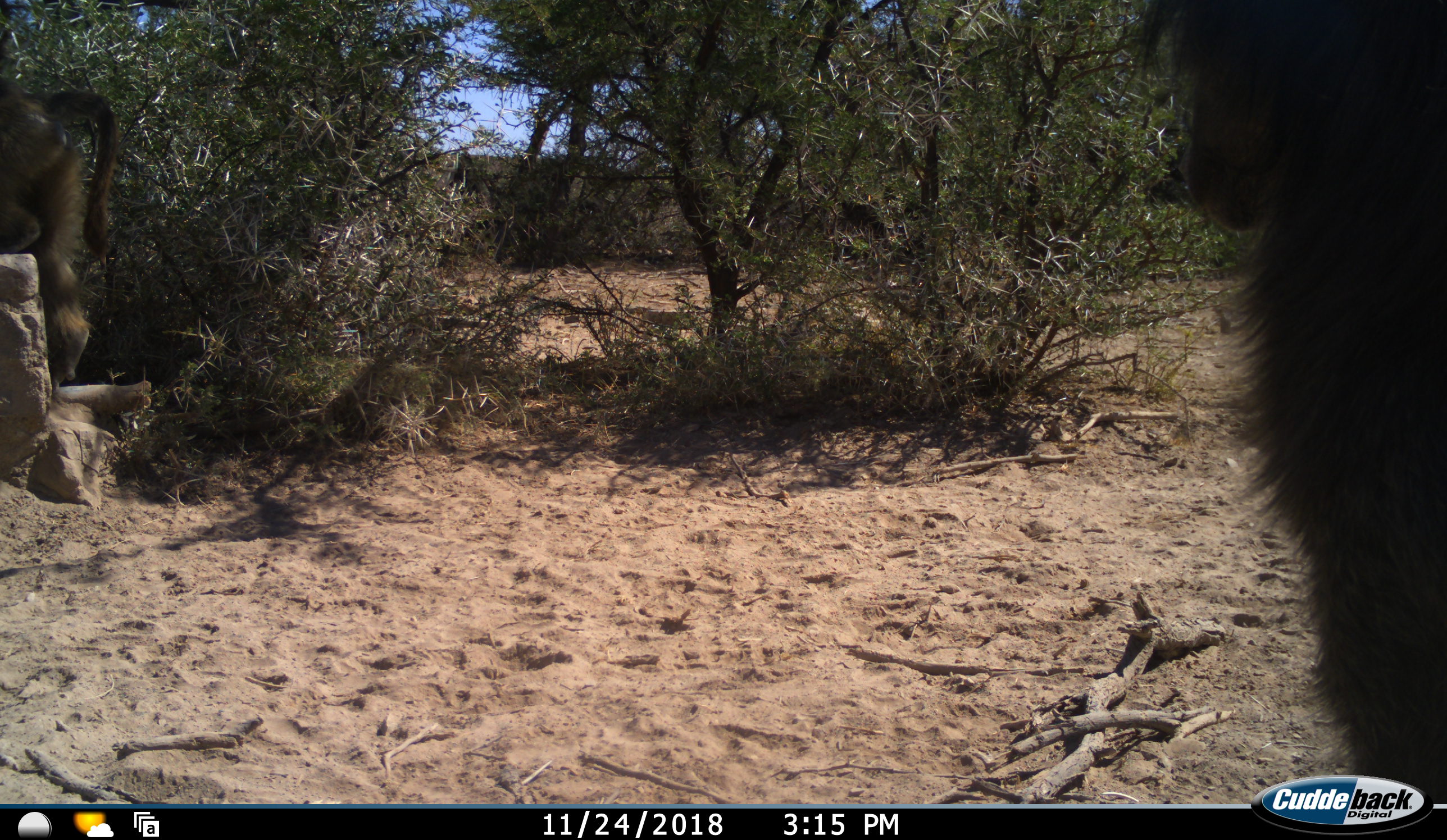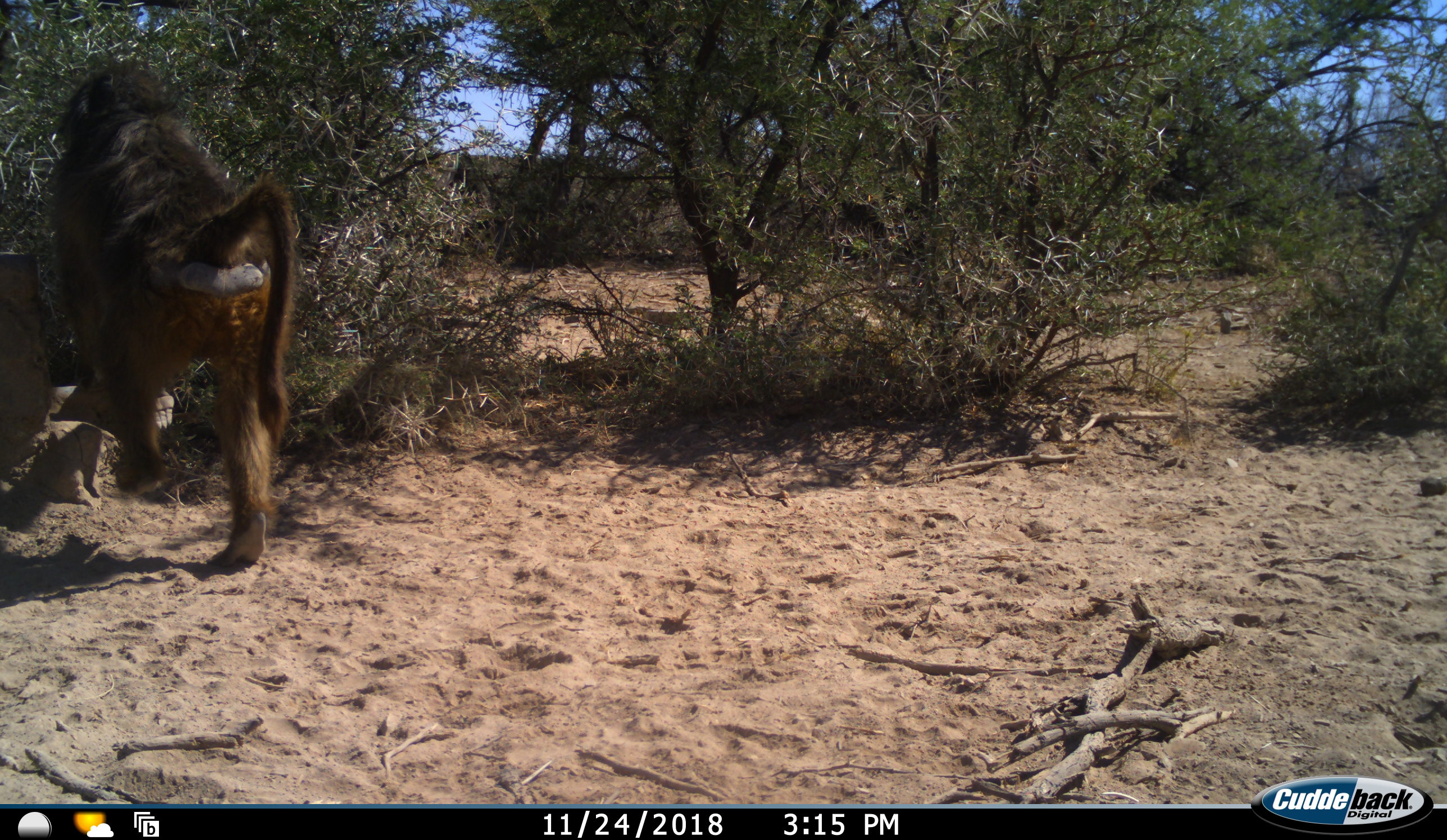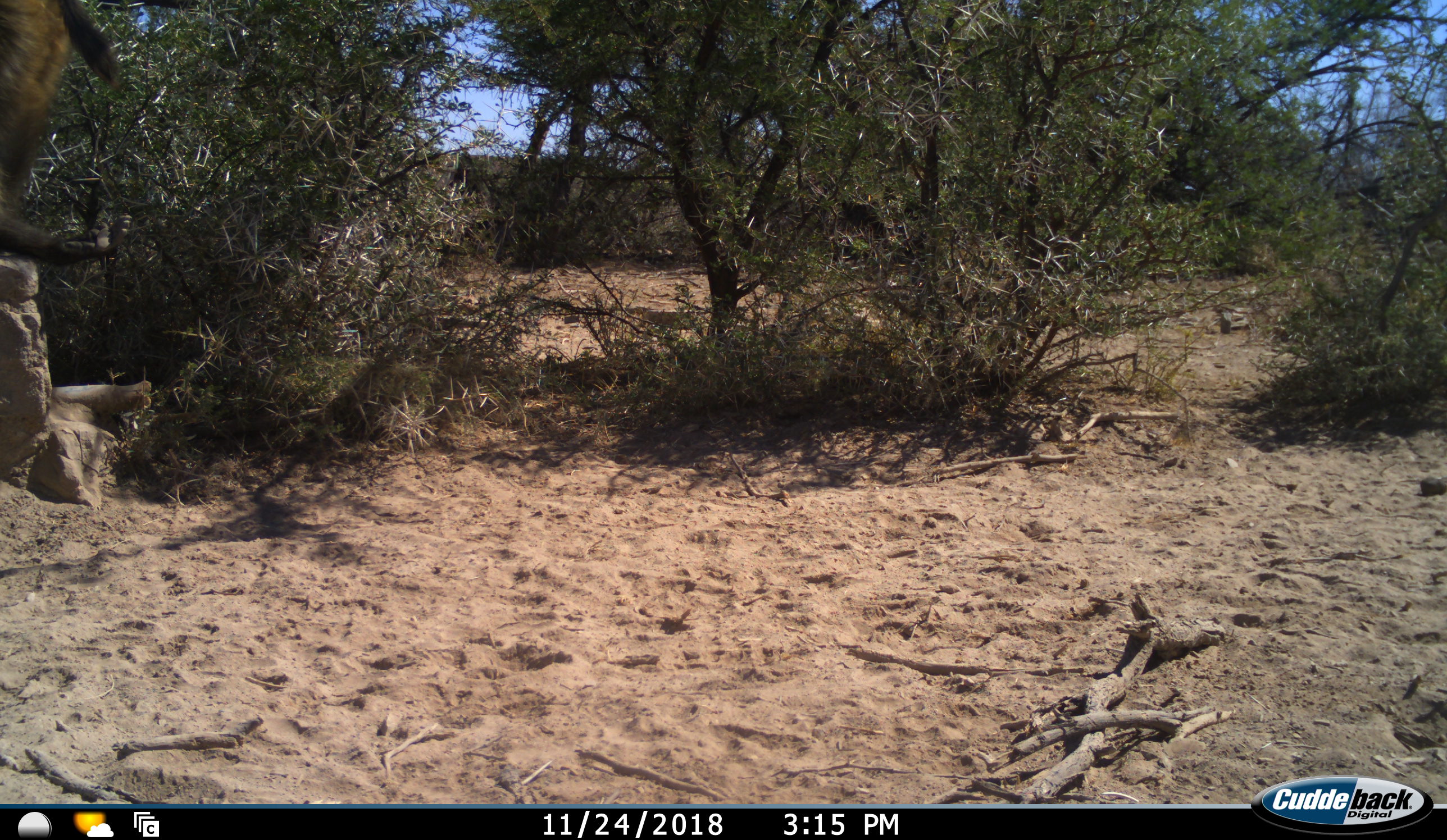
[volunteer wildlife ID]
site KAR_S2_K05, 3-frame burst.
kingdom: Animalia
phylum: Chordata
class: Mammalia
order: Primates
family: Cercopithecidae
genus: Papio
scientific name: Papio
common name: baboon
Baboon (Papio), count 2. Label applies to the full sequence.